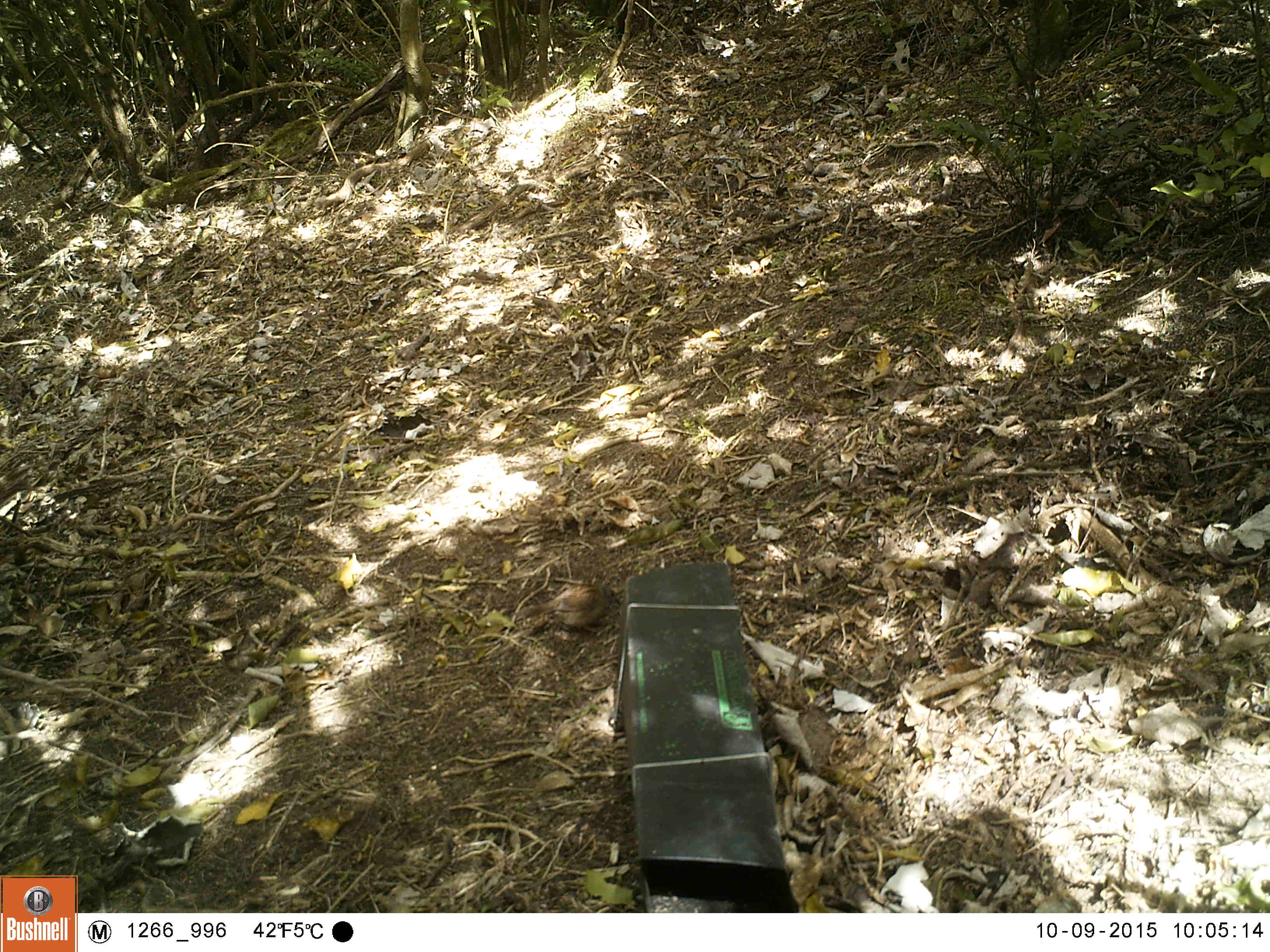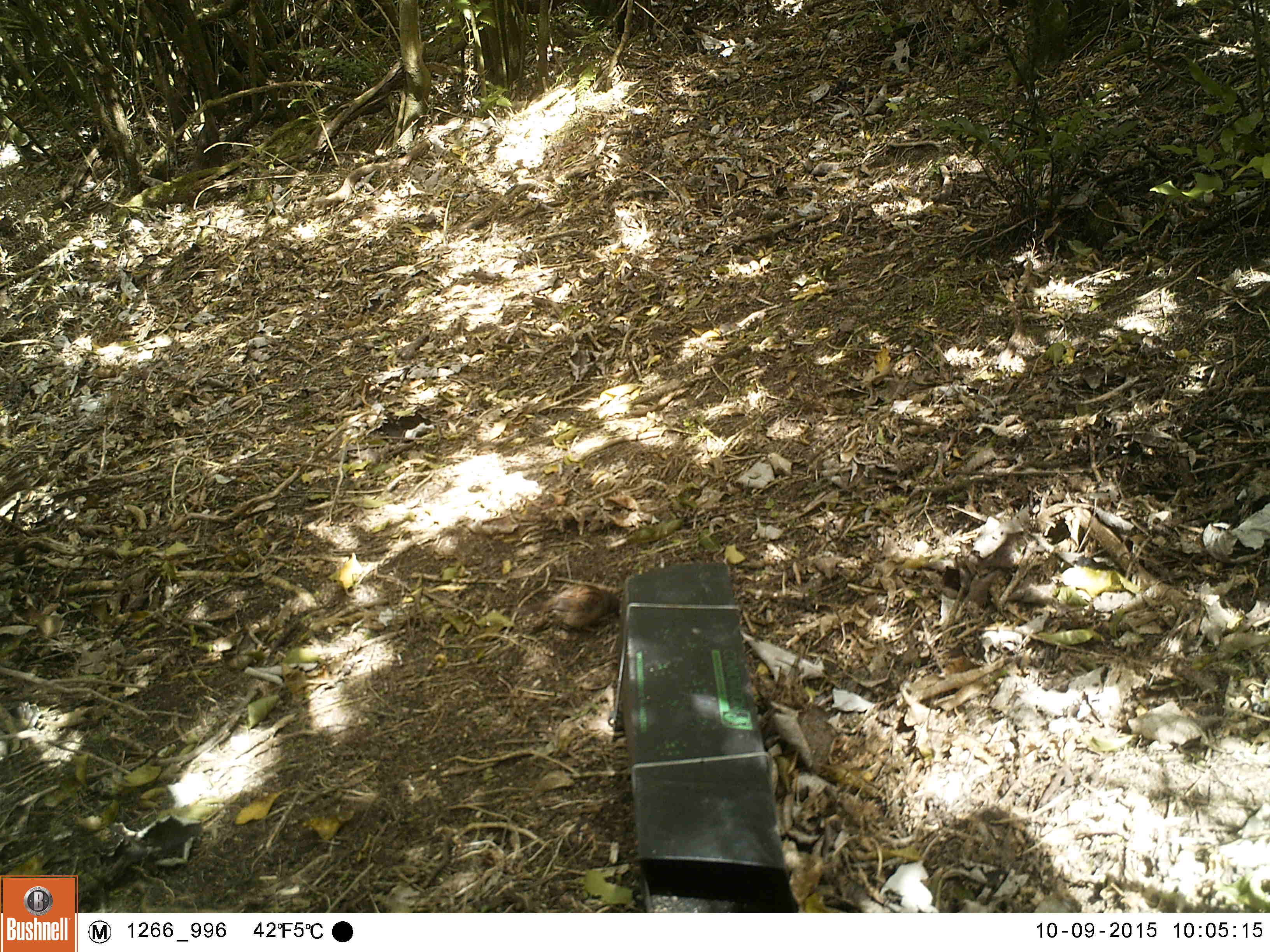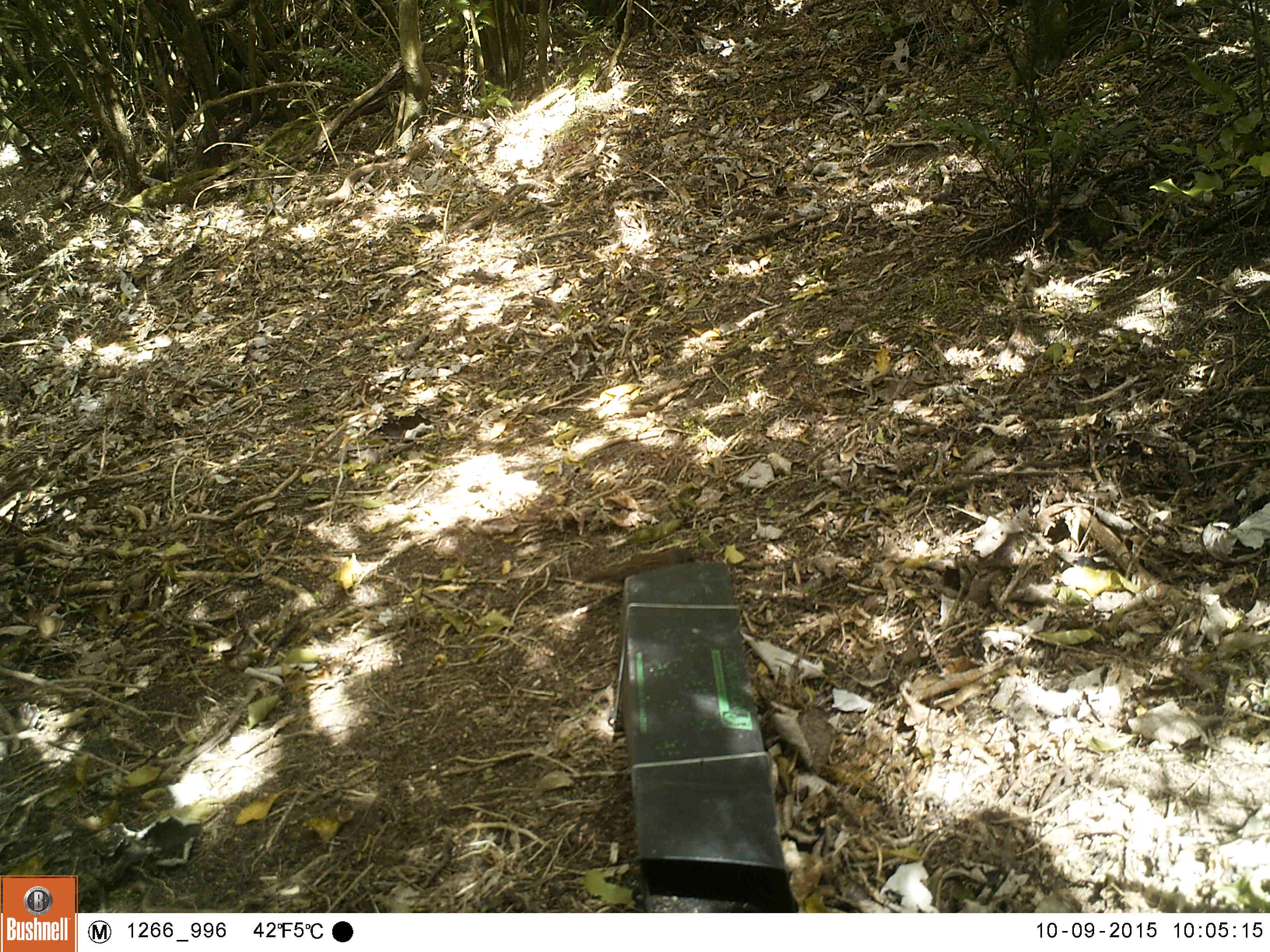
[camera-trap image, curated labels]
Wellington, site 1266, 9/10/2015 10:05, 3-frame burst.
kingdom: Animalia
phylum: Chordata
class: Aves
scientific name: Aves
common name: bird